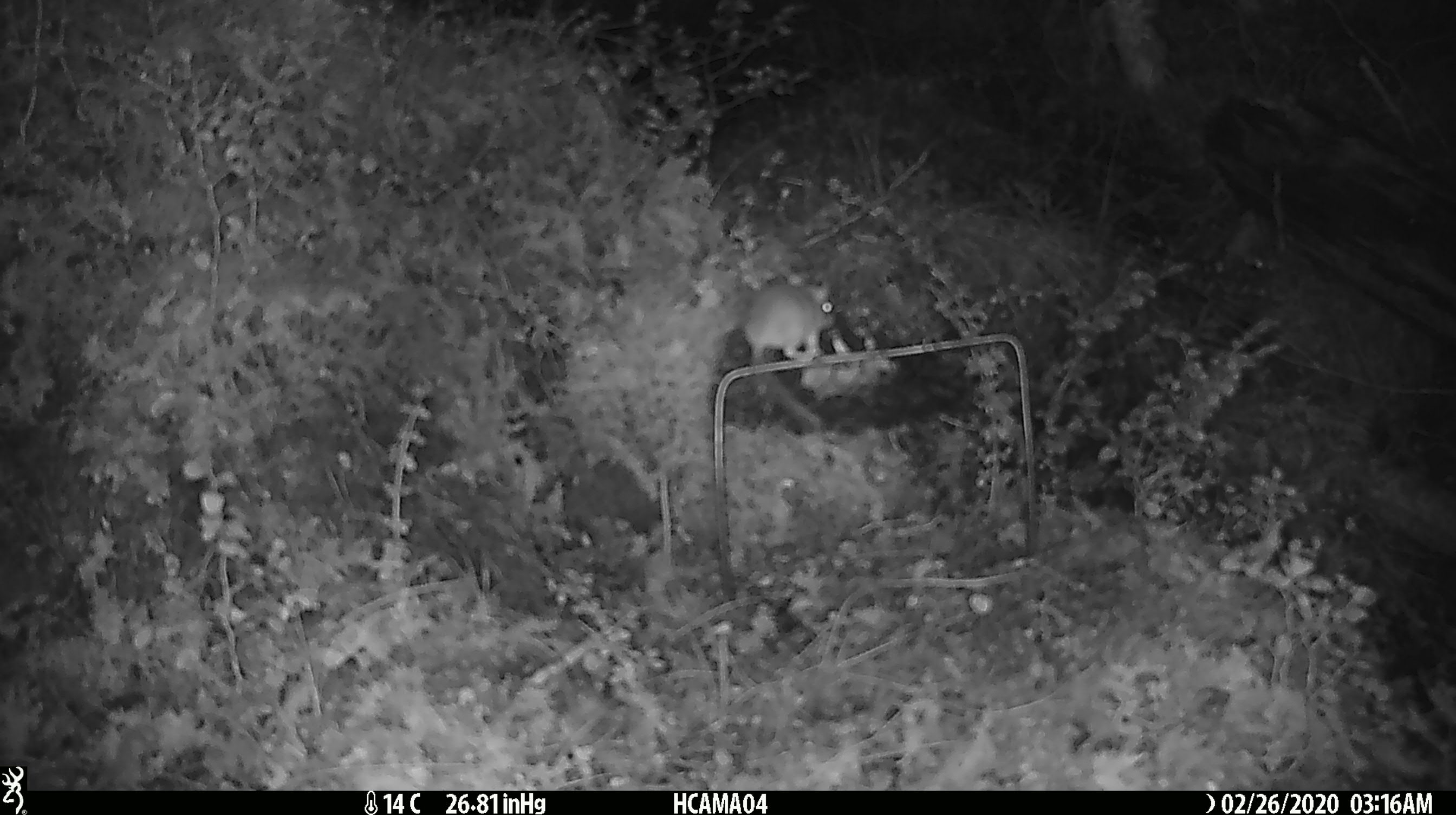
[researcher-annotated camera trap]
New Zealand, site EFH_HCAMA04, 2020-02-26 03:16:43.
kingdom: Animalia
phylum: Chordata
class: Mammalia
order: Rodentia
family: Muridae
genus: Mus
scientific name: Mus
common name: mouse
Mouse (Mus).